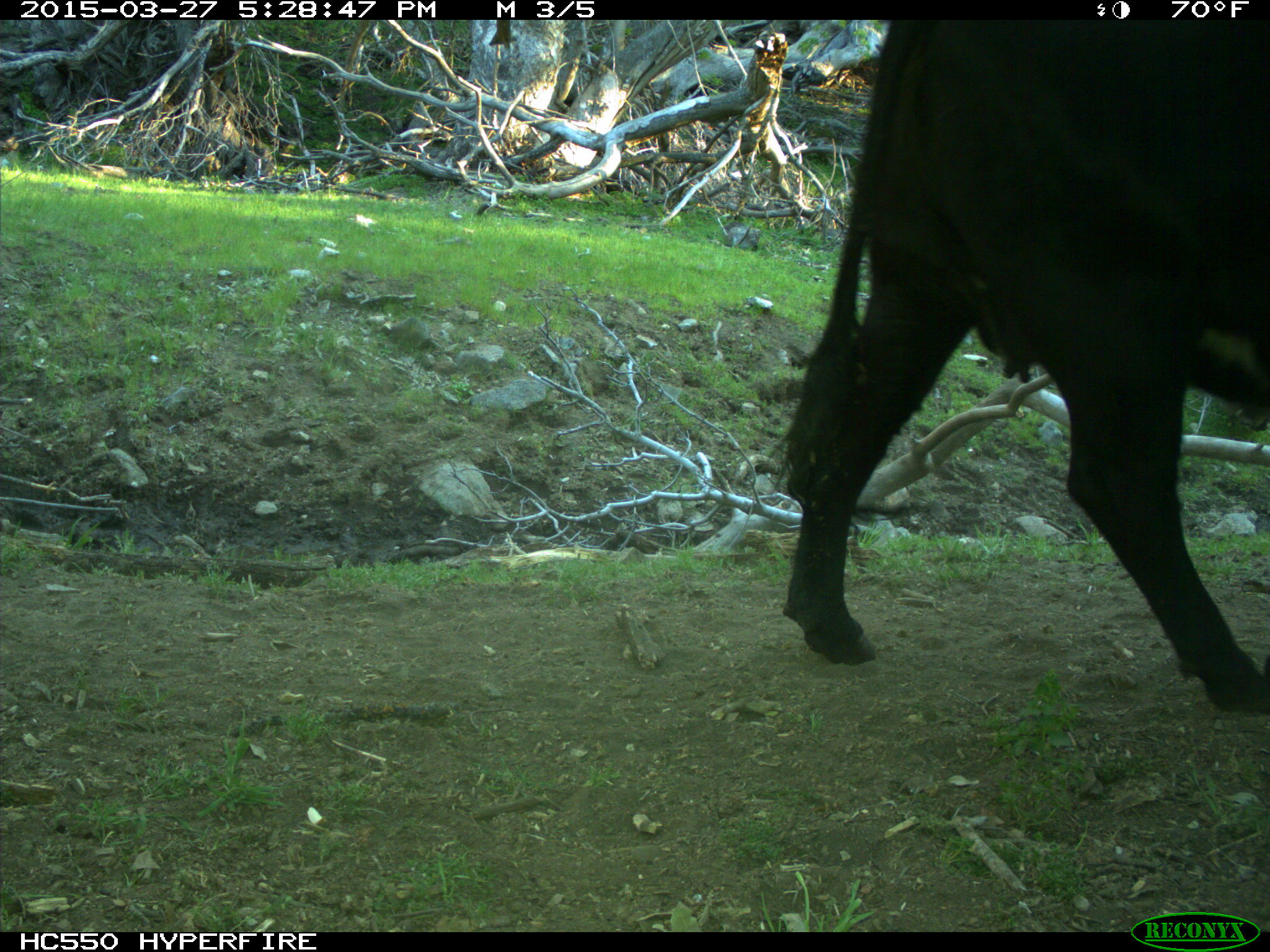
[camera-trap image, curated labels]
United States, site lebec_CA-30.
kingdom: Animalia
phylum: Chordata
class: Mammalia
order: Artiodactyla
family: Bovidae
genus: Bos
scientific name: Bos taurus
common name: domestic cow